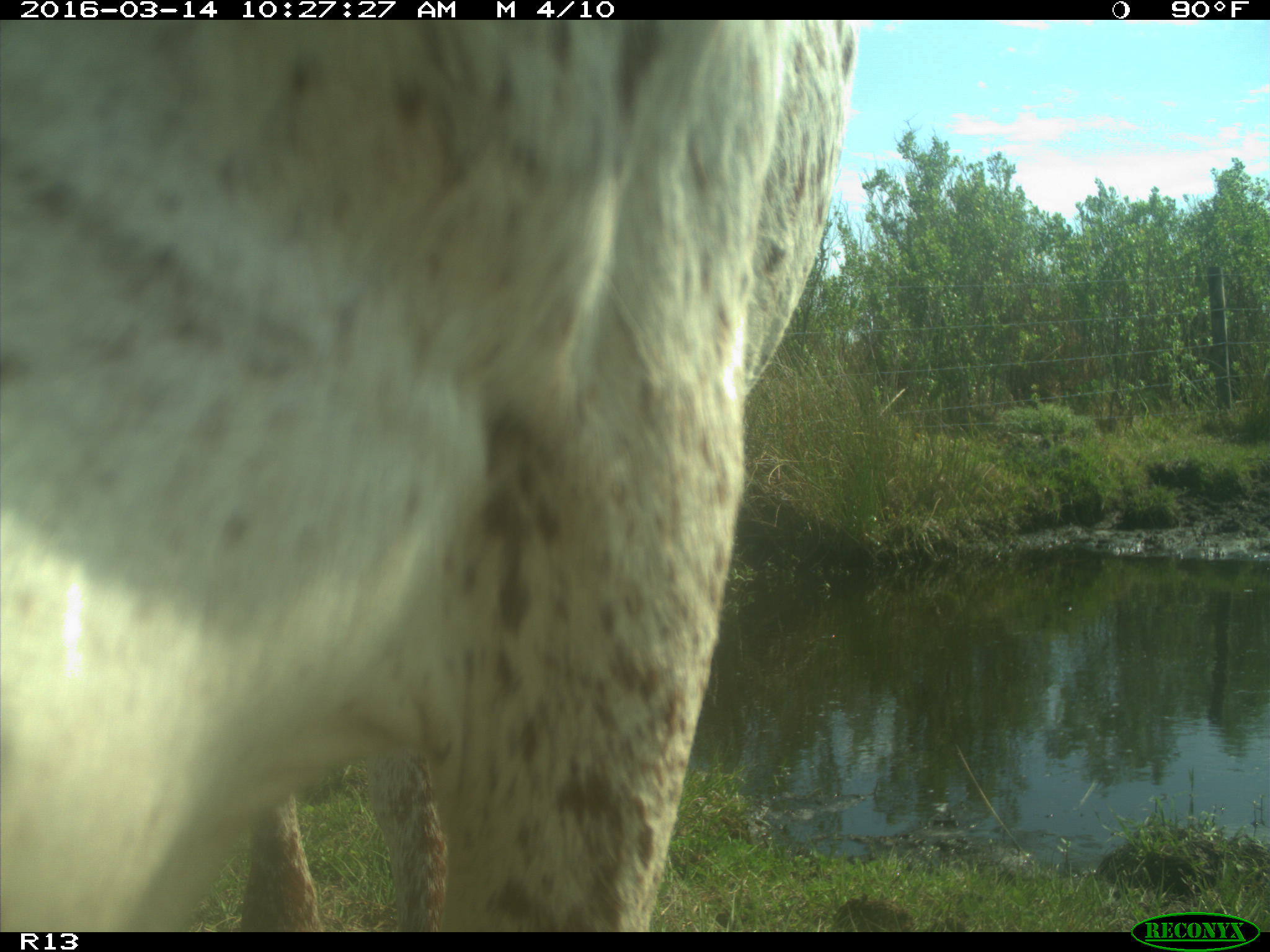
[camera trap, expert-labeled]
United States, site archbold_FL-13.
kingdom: Animalia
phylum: Chordata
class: Mammalia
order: Artiodactyla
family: Bovidae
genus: Bos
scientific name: Bos taurus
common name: domestic cow